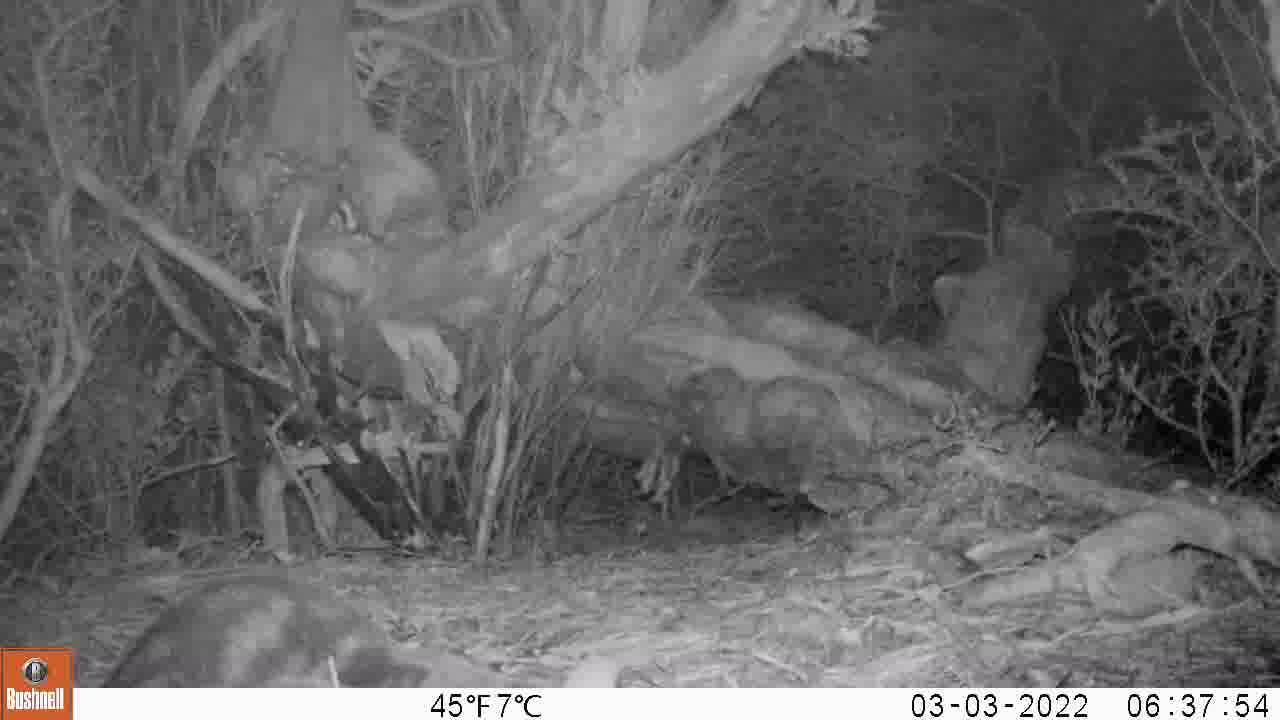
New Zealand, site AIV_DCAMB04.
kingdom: Animalia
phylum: Chordata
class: Mammalia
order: Carnivora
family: Felidae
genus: Felis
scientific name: Felis catus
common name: domestic cat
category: cat